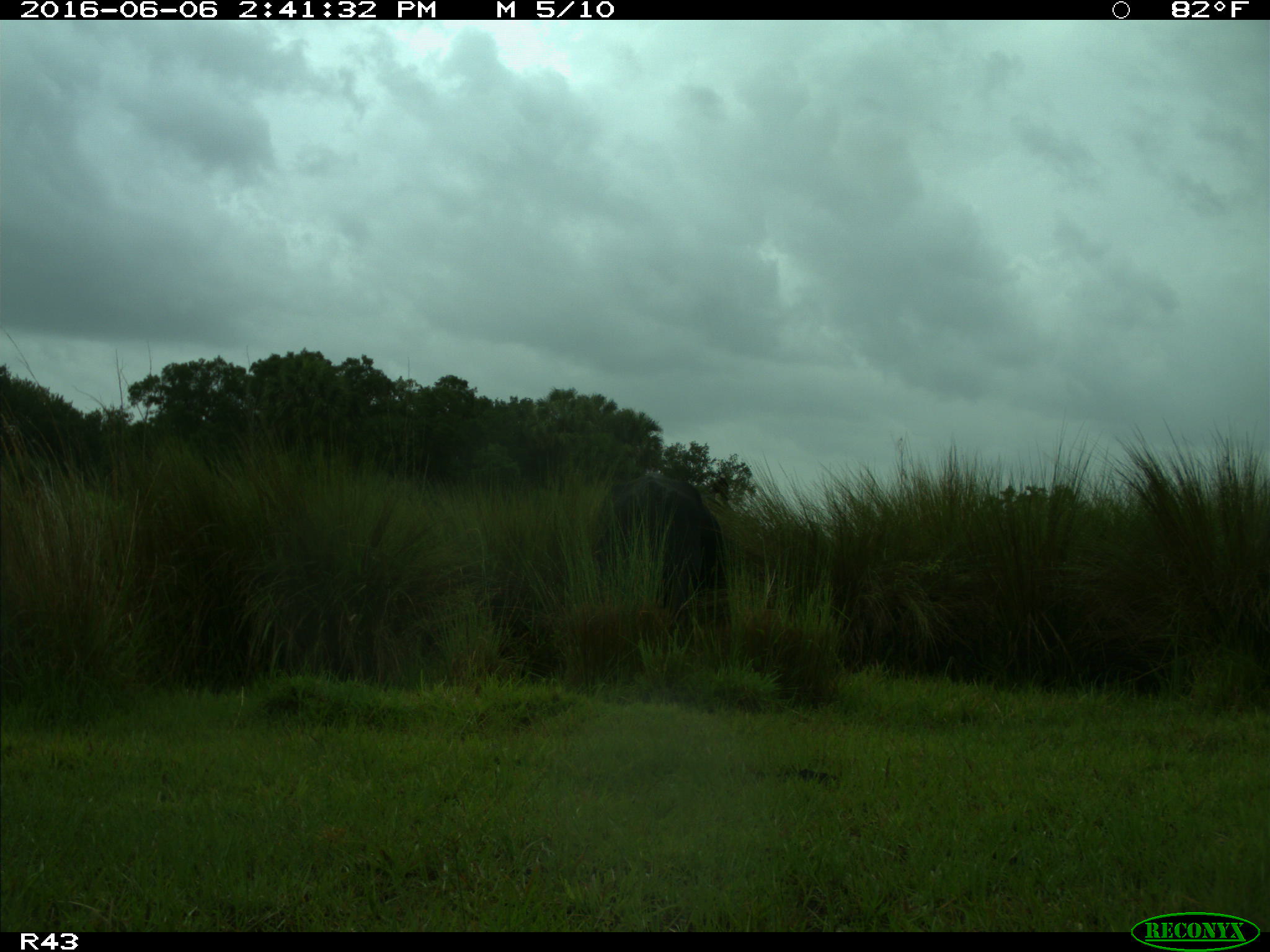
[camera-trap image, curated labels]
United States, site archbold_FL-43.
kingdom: Animalia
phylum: Chordata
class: Mammalia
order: Artiodactyla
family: Bovidae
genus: Bos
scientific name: Bos taurus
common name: domestic cow